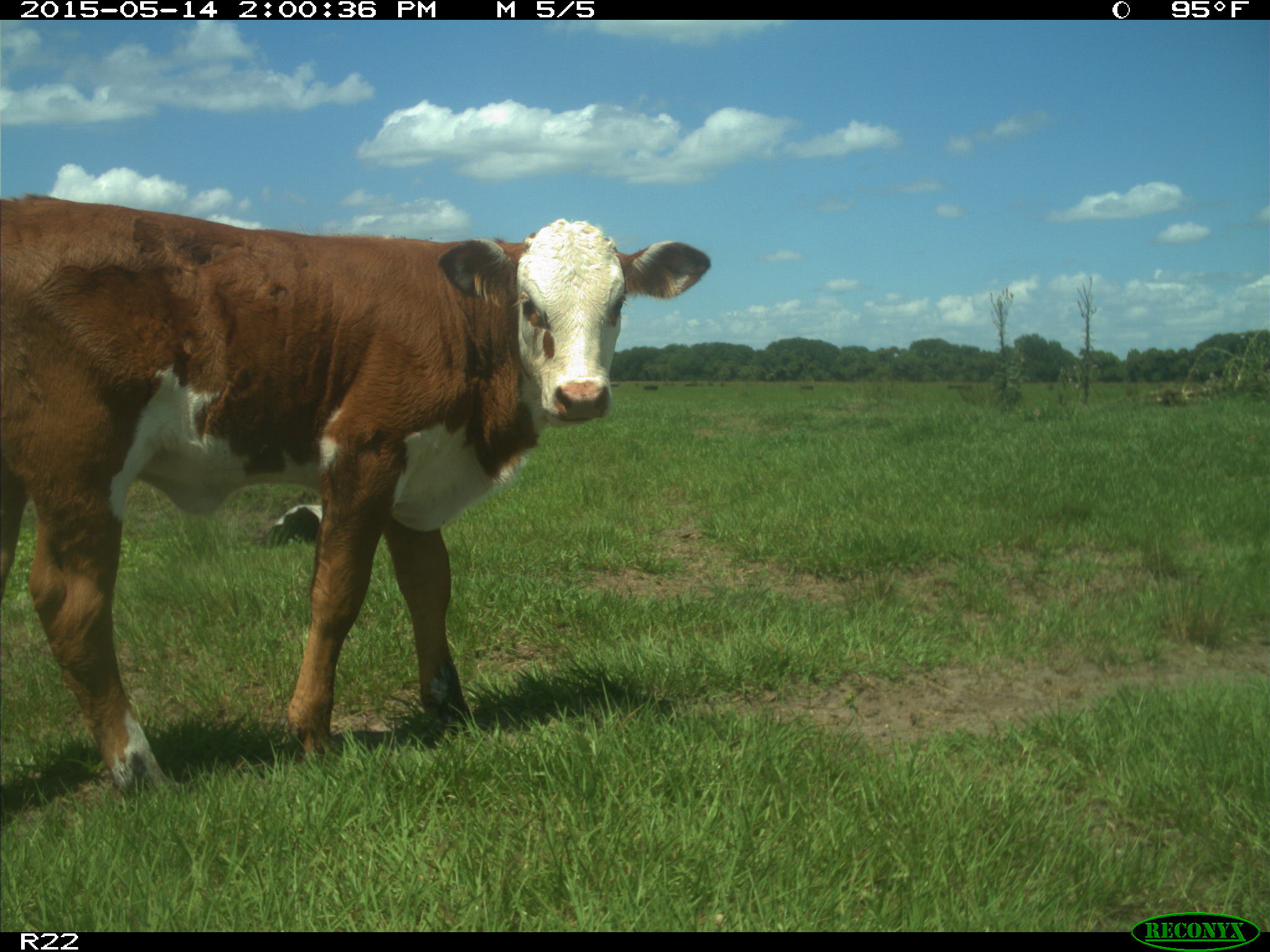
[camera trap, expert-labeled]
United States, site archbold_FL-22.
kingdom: Animalia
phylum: Chordata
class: Mammalia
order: Artiodactyla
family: Bovidae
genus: Bos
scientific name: Bos taurus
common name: domestic cow